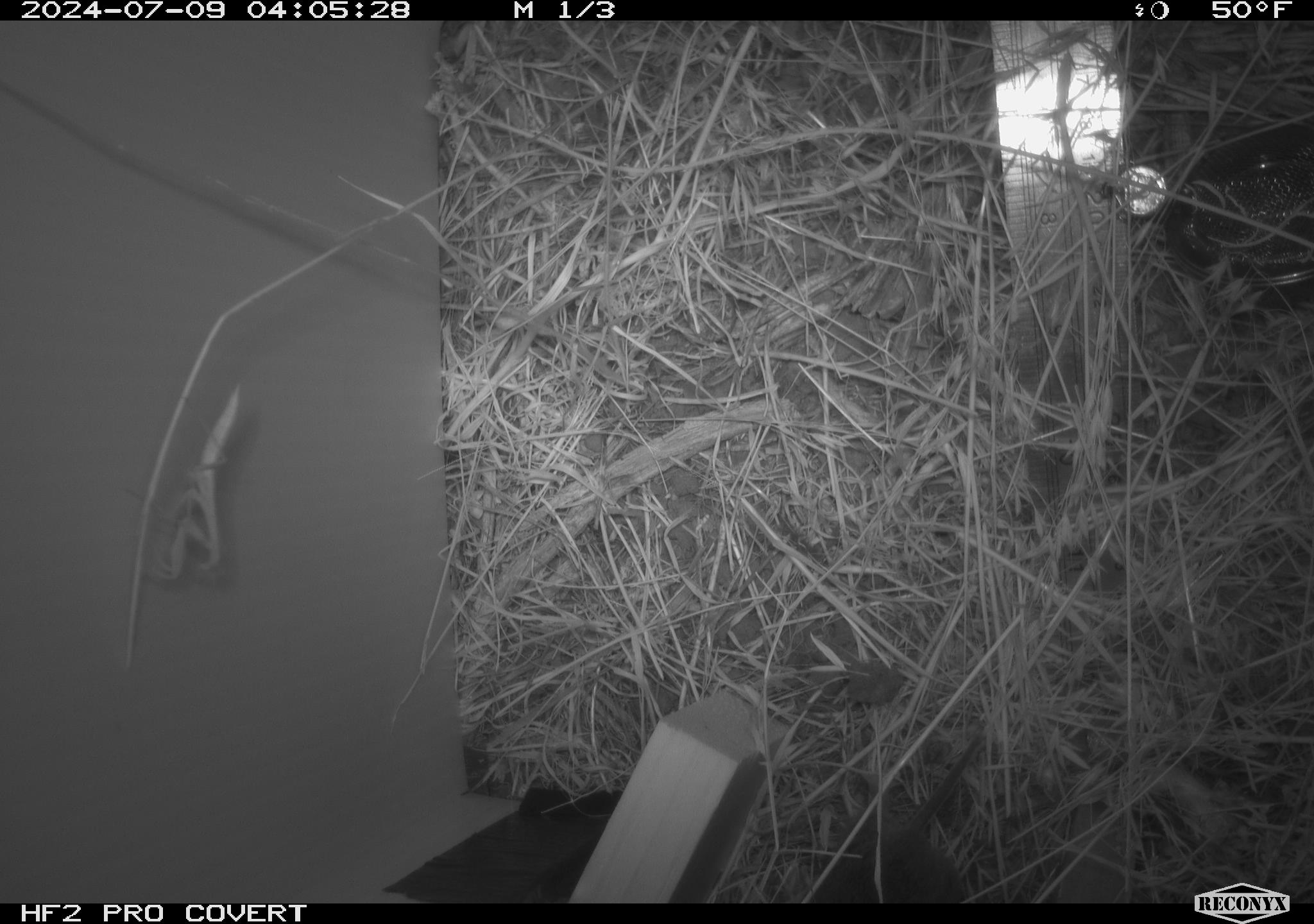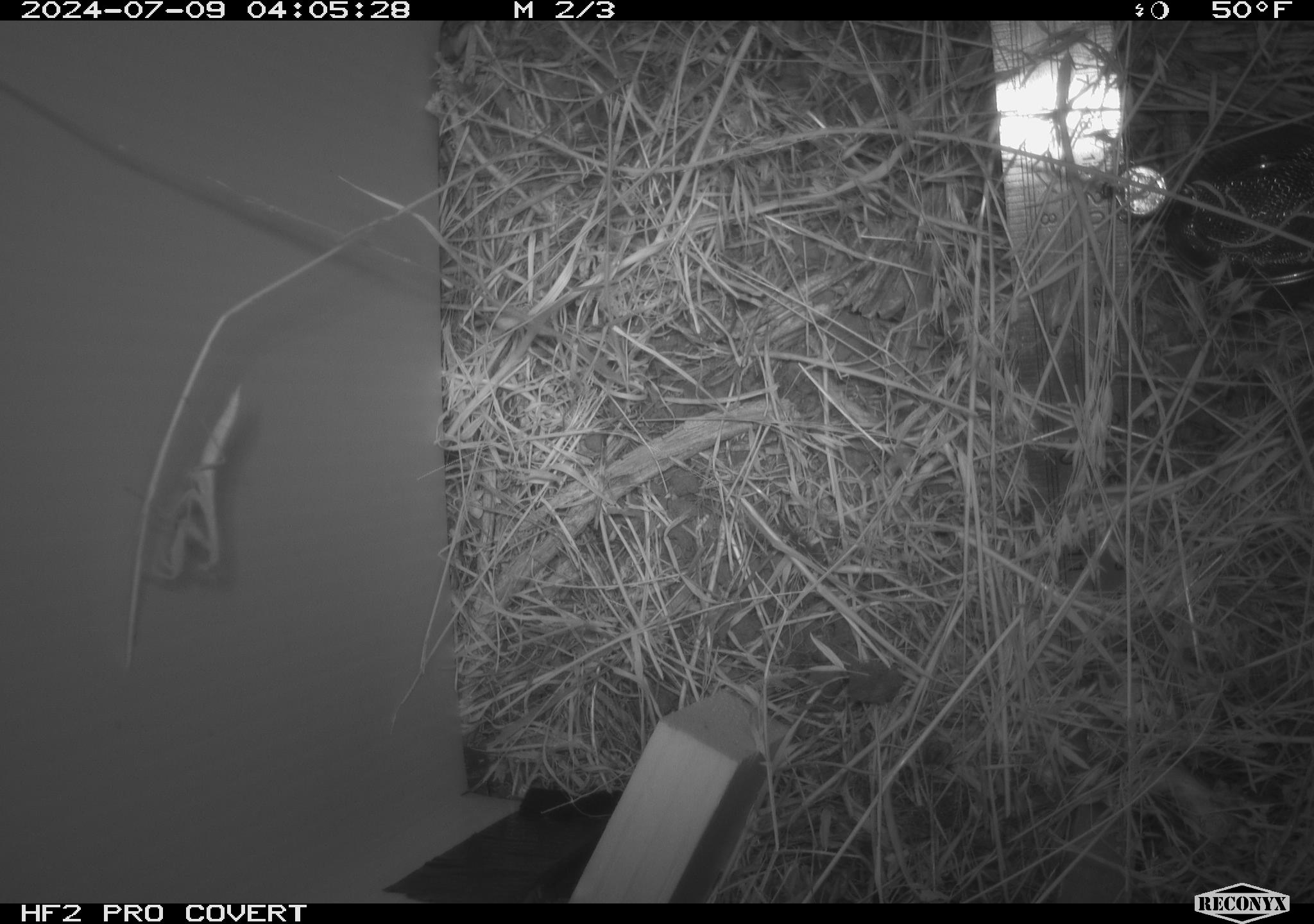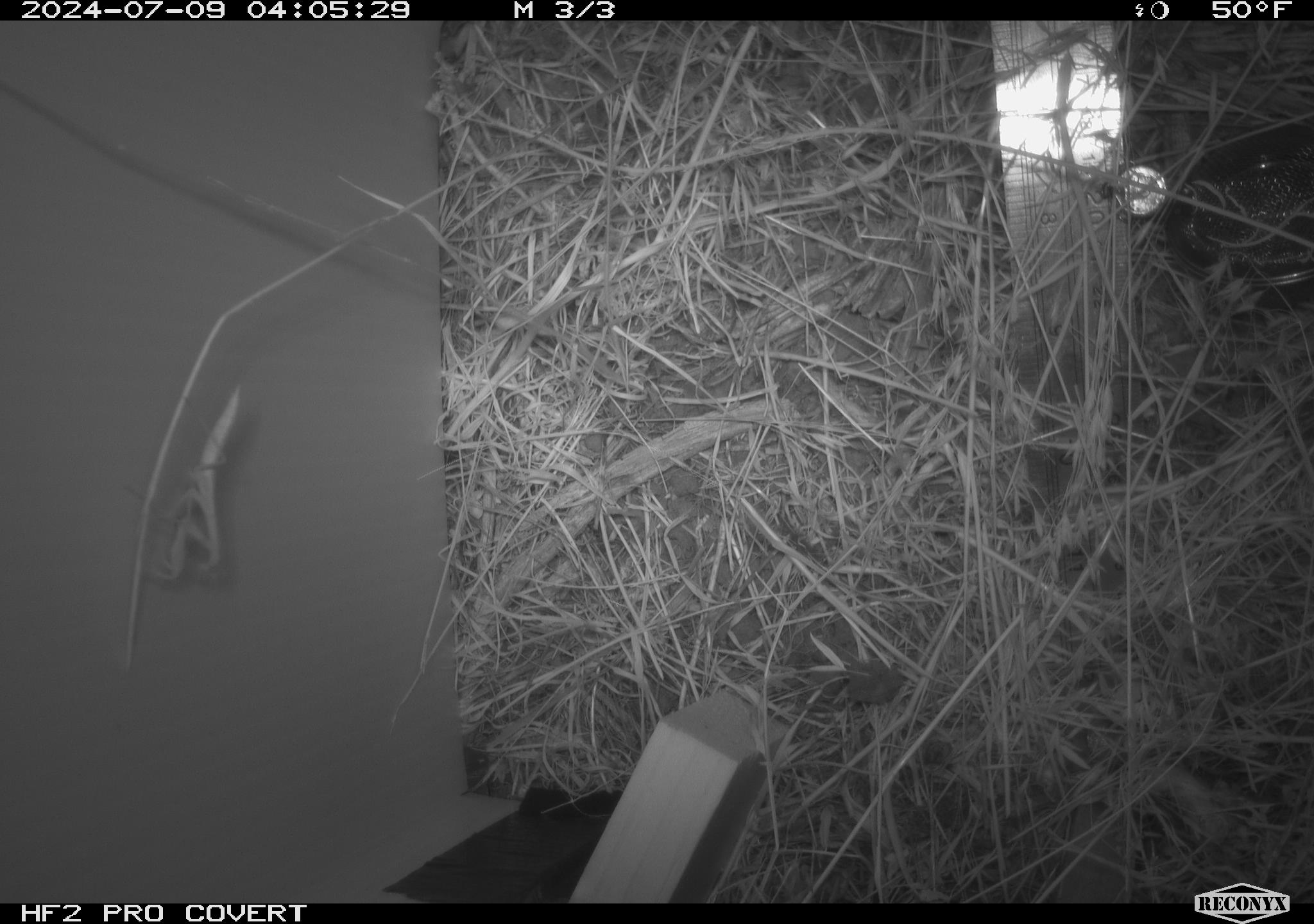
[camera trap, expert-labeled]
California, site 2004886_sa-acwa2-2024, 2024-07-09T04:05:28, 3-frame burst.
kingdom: Animalia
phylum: Chordata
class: Mammalia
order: Rodentia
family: Cricetidae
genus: Microtus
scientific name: Microtus californicus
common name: california vole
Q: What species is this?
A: California vole (Microtus californicus).